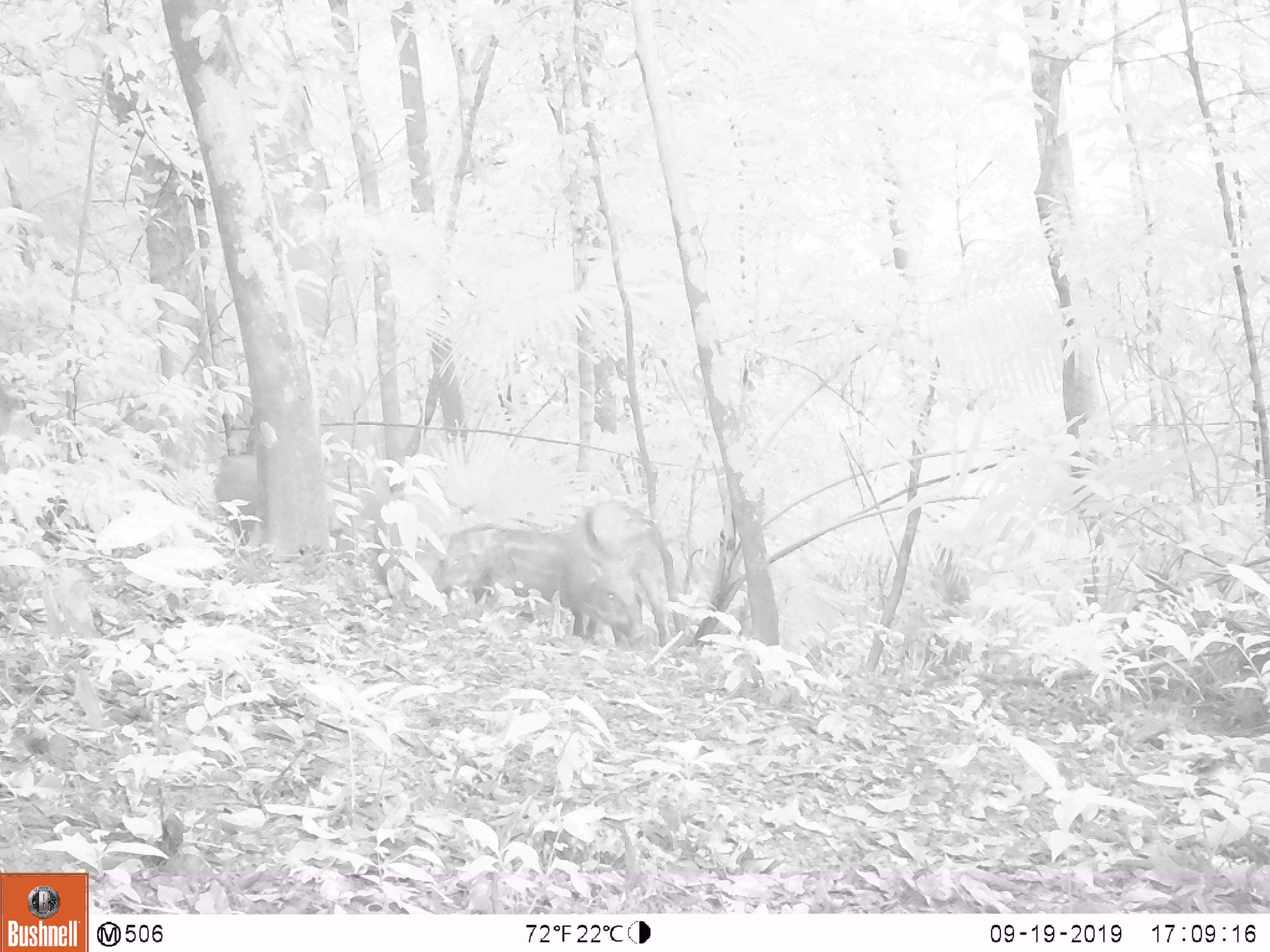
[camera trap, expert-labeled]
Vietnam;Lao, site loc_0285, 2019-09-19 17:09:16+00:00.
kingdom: Animalia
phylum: Chordata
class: Mammalia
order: Artiodactyla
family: Suidae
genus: Sus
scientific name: Sus scrofa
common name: eurasian wild pig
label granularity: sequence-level